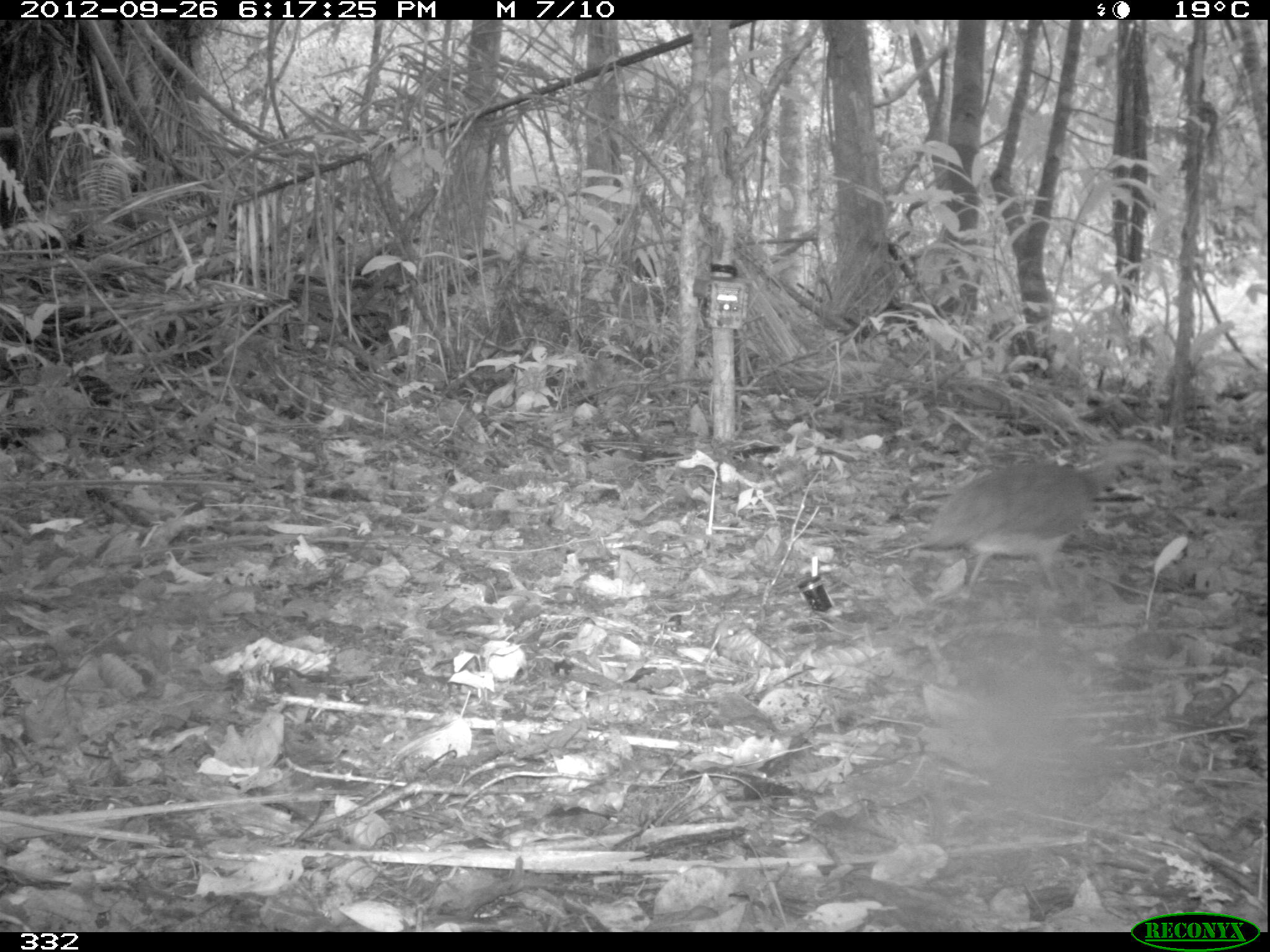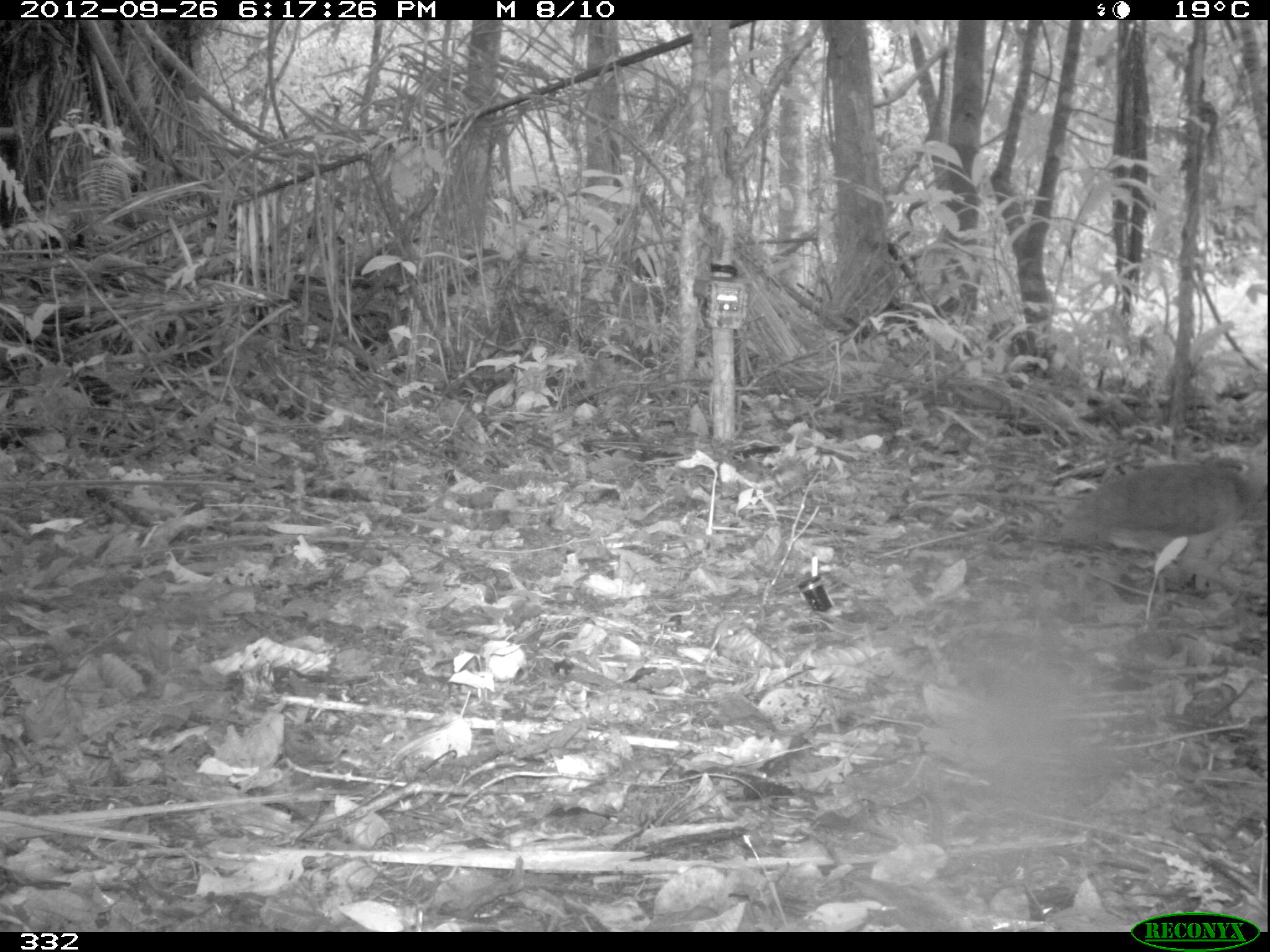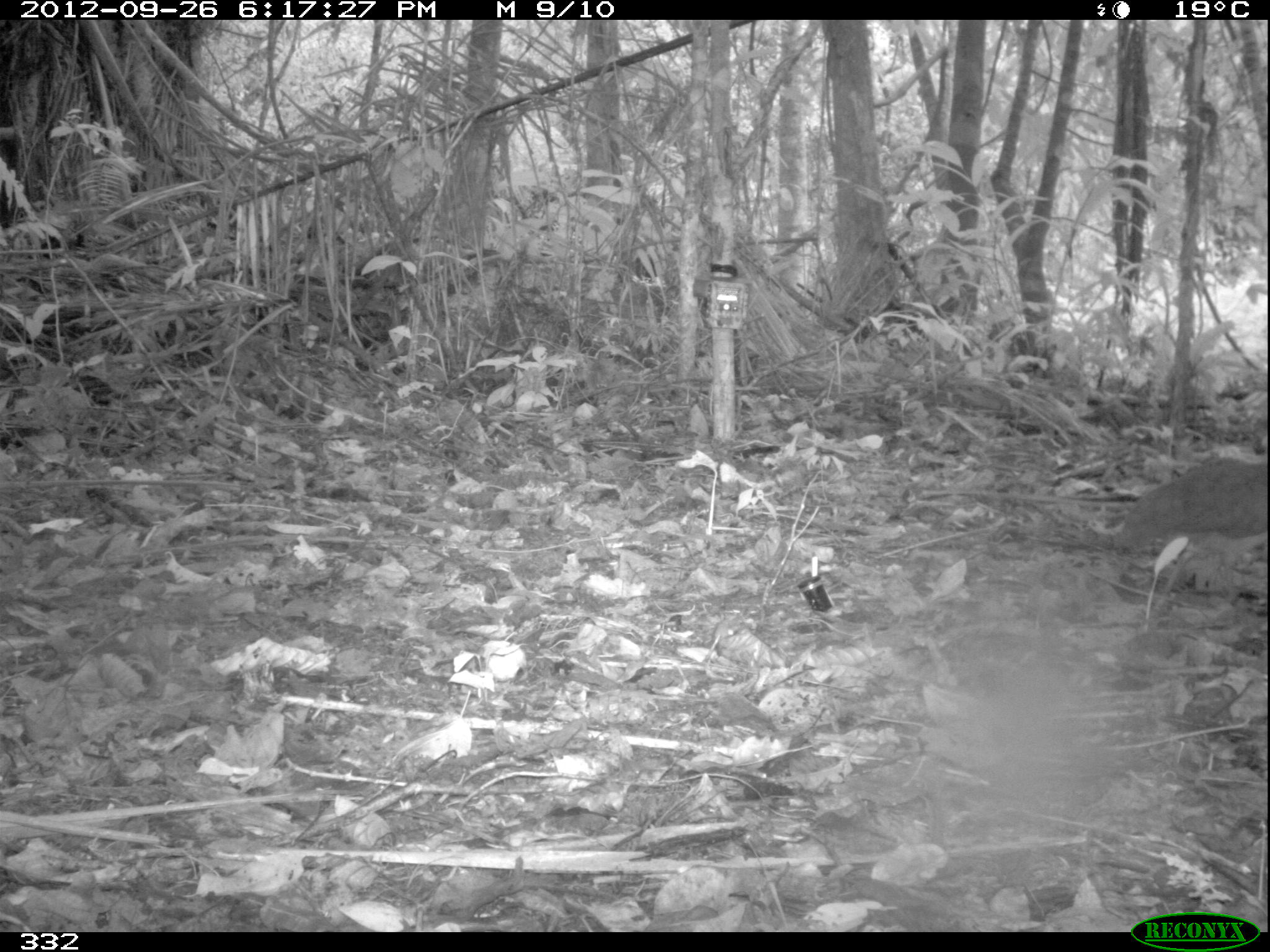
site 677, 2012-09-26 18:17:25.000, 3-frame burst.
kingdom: Animalia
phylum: Chordata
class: Aves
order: Galliformes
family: Phasianidae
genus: Alectoris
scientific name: Alectoris rufa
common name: red-legged partridge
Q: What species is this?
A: Alectoris rufa (red-legged partridge).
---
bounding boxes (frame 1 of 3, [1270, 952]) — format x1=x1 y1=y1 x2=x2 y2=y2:
alectoris rufa: x1=921 y1=435 x2=1121 y2=596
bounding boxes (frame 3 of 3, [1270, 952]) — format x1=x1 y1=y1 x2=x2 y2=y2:
alectoris rufa: x1=1110 y1=454 x2=1270 y2=621